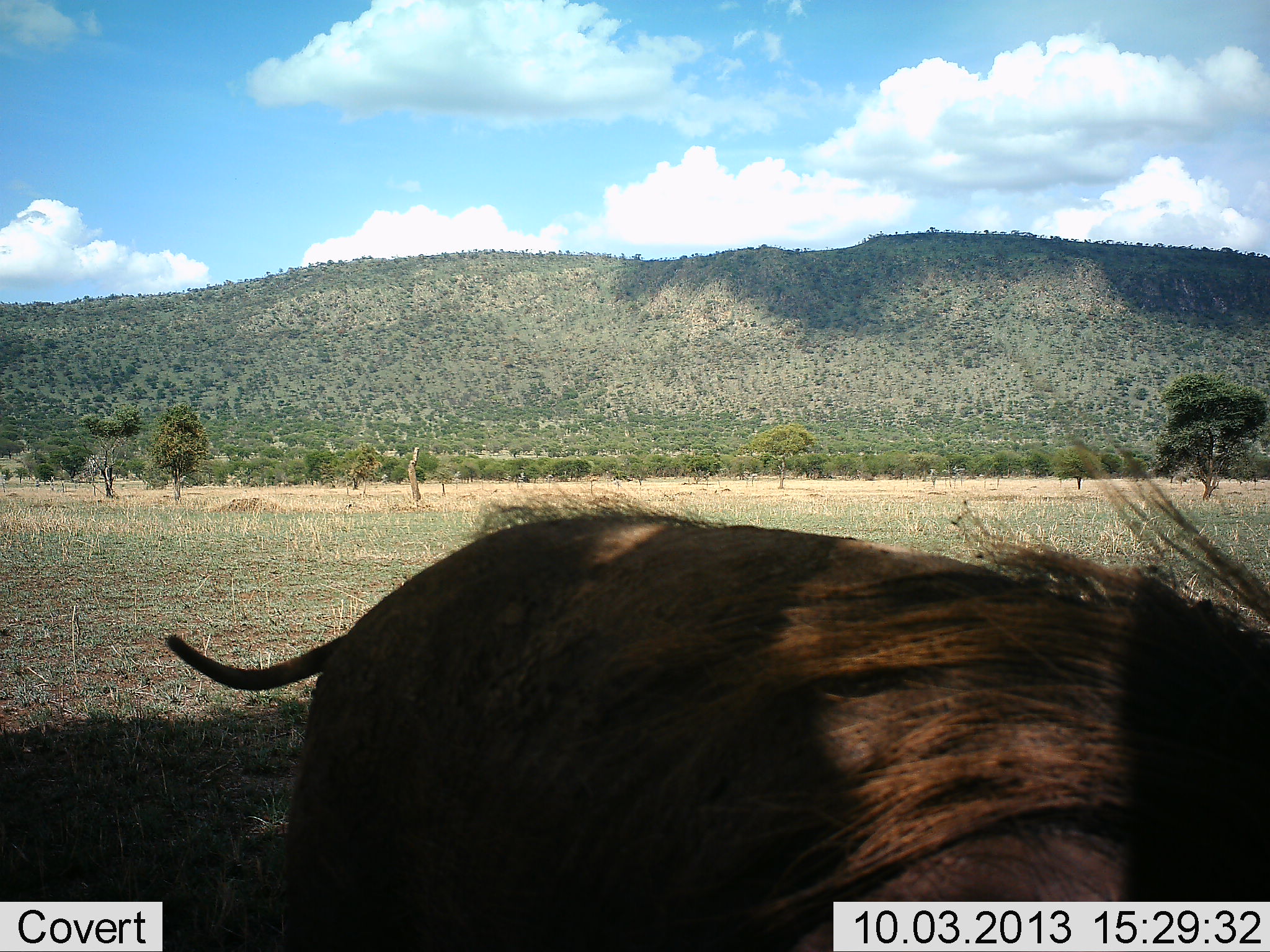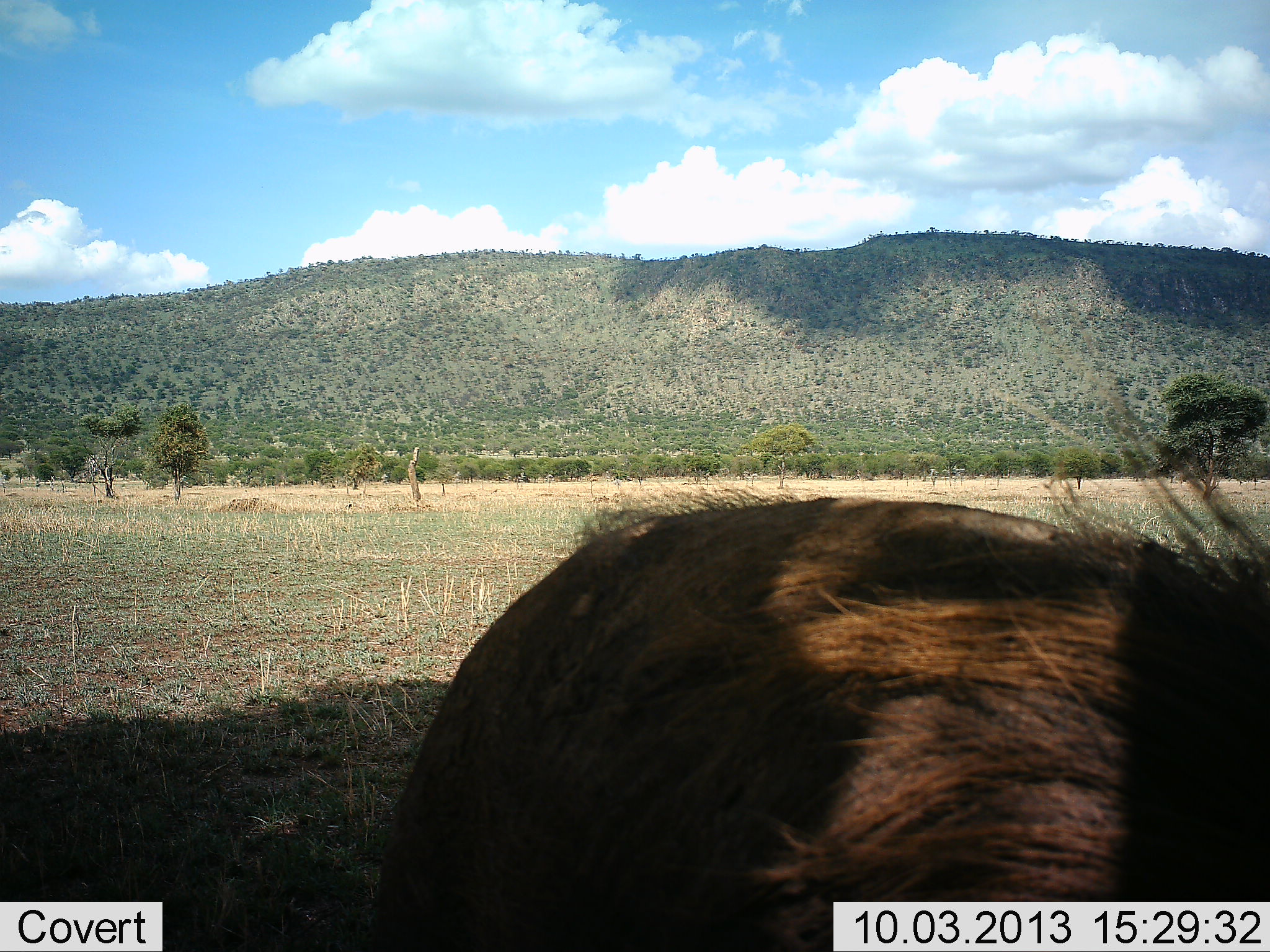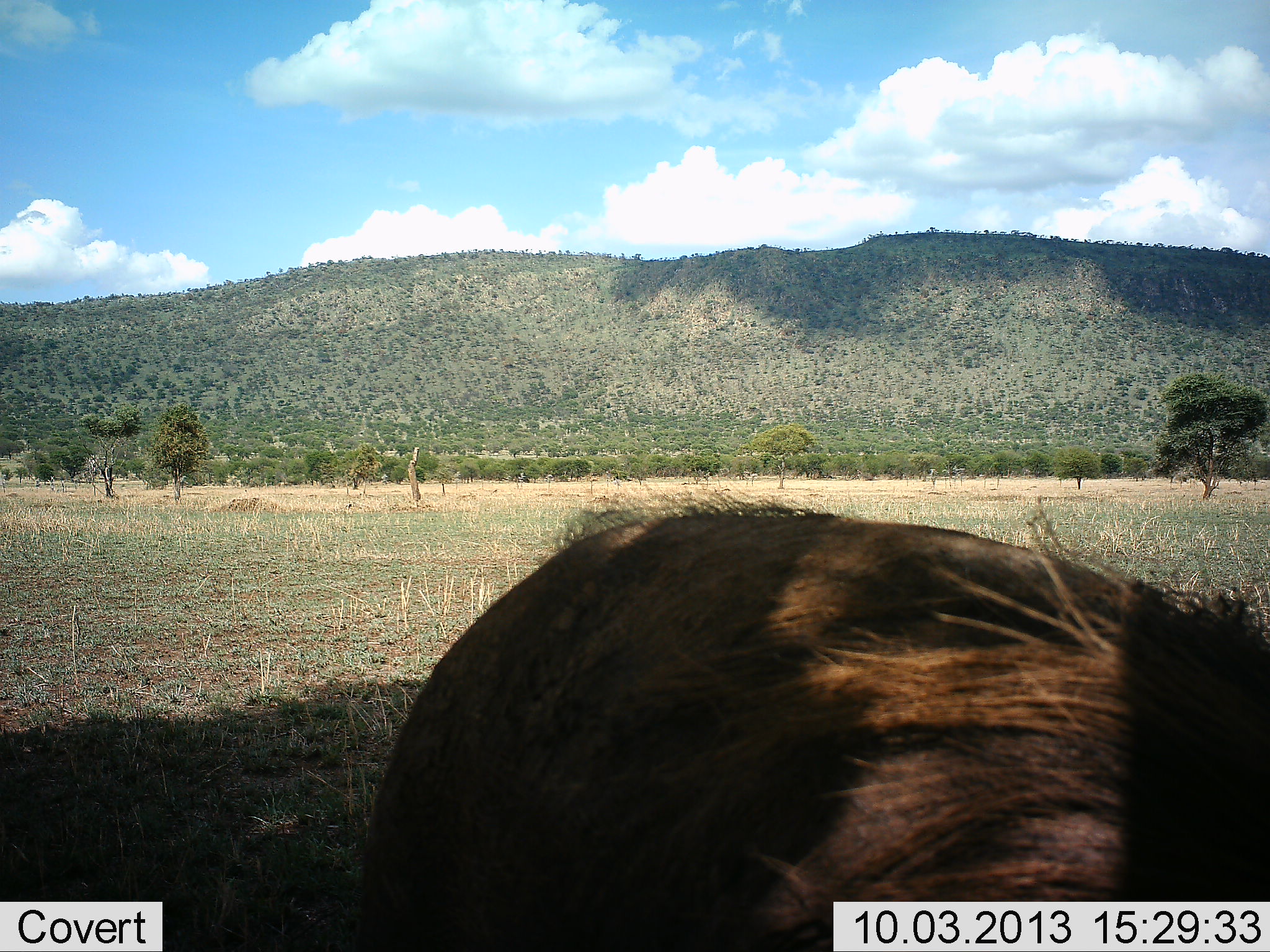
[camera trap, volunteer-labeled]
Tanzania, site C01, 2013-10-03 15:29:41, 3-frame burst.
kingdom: Animalia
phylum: Chordata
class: Mammalia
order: Artiodactyla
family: Suidae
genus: Phacochoerus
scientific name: Phacochoerus africanus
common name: warthog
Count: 1.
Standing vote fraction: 70%.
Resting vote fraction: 0%.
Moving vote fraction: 10%.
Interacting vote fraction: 0%.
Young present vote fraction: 0%.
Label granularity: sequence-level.